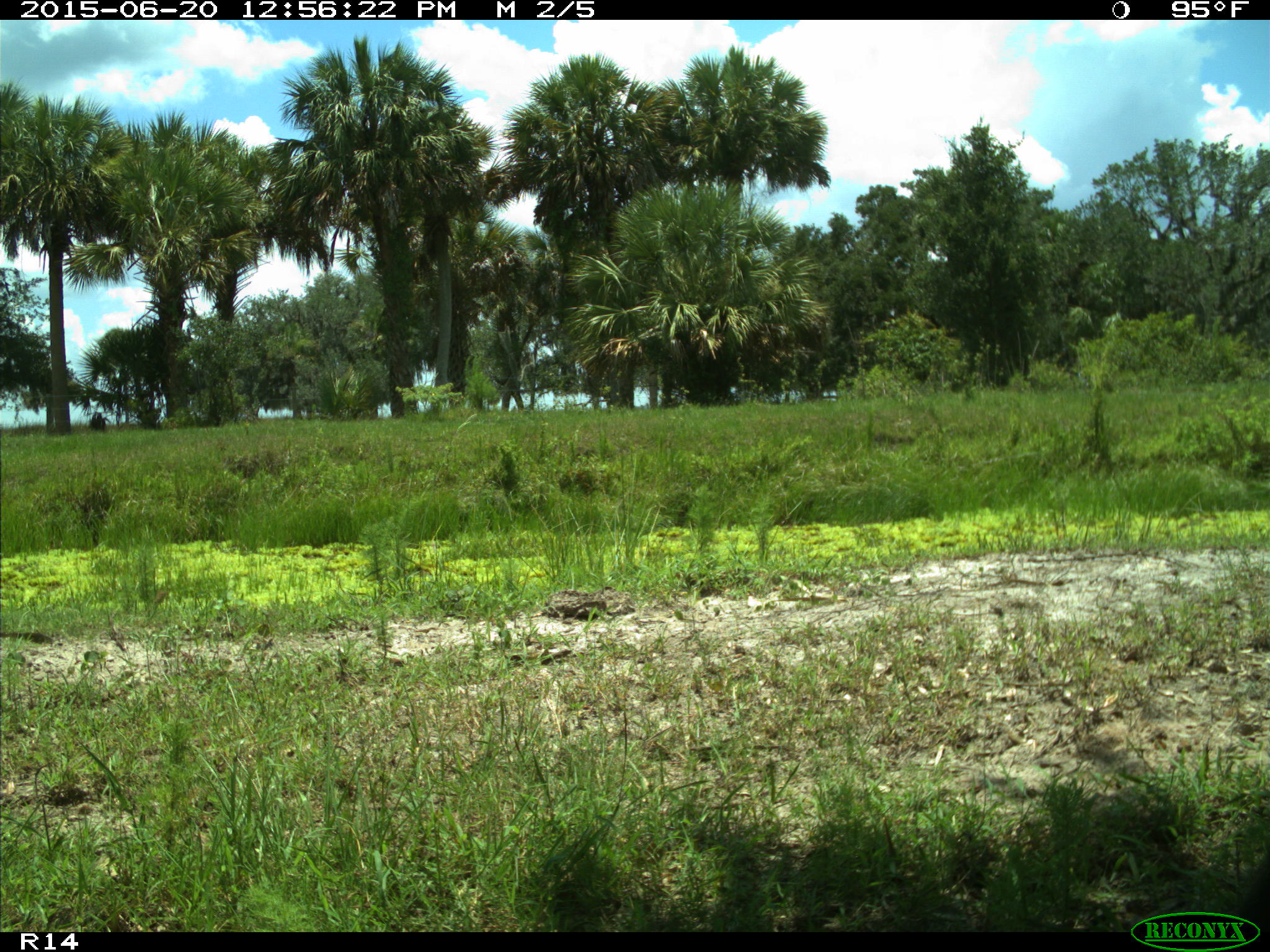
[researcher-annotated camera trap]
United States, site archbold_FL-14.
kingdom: Animalia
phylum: Chordata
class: Mammalia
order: Artiodactyla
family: Bovidae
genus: Bos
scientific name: Bos taurus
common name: domestic cow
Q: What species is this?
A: Bos taurus (domestic cow).